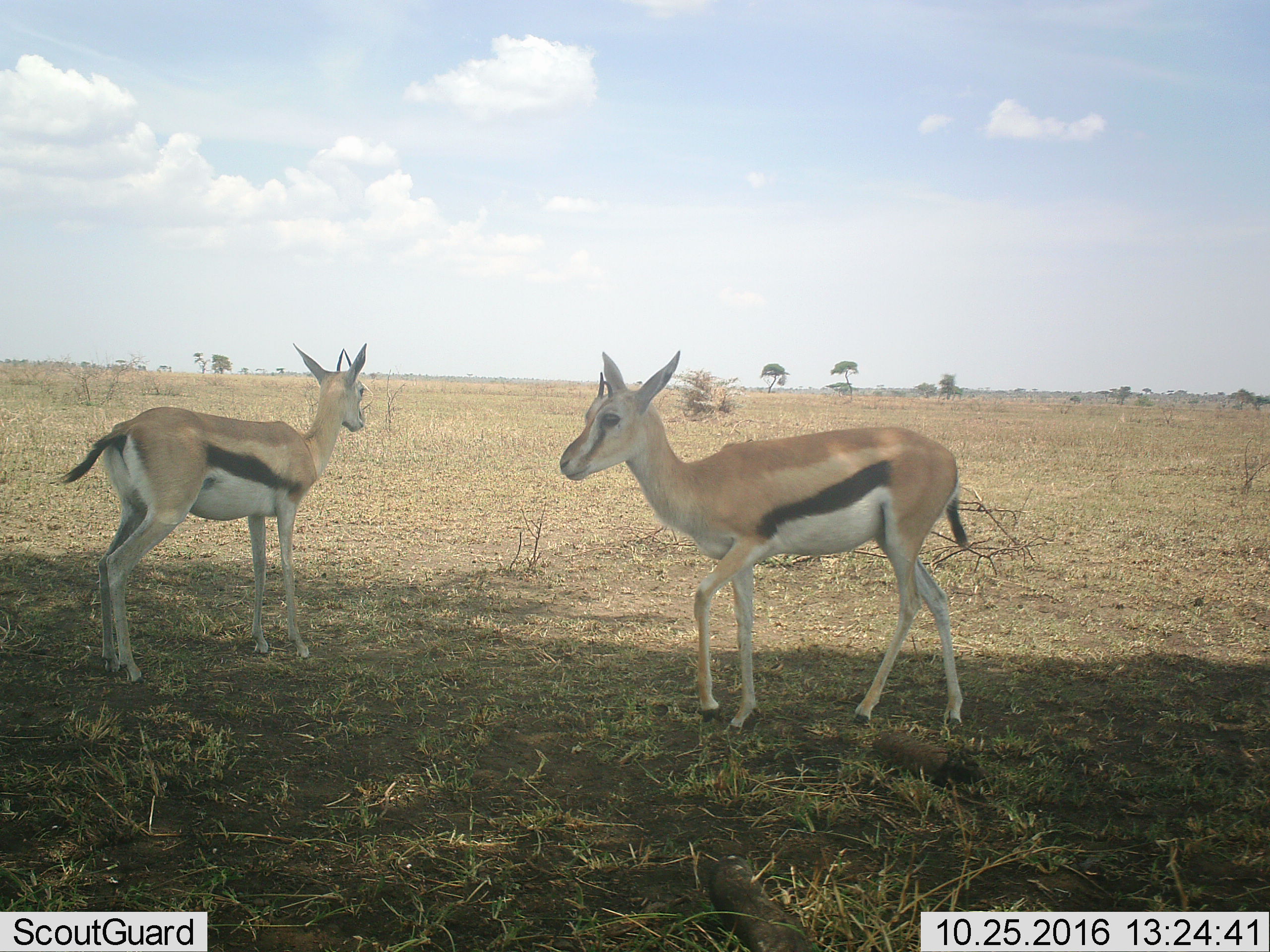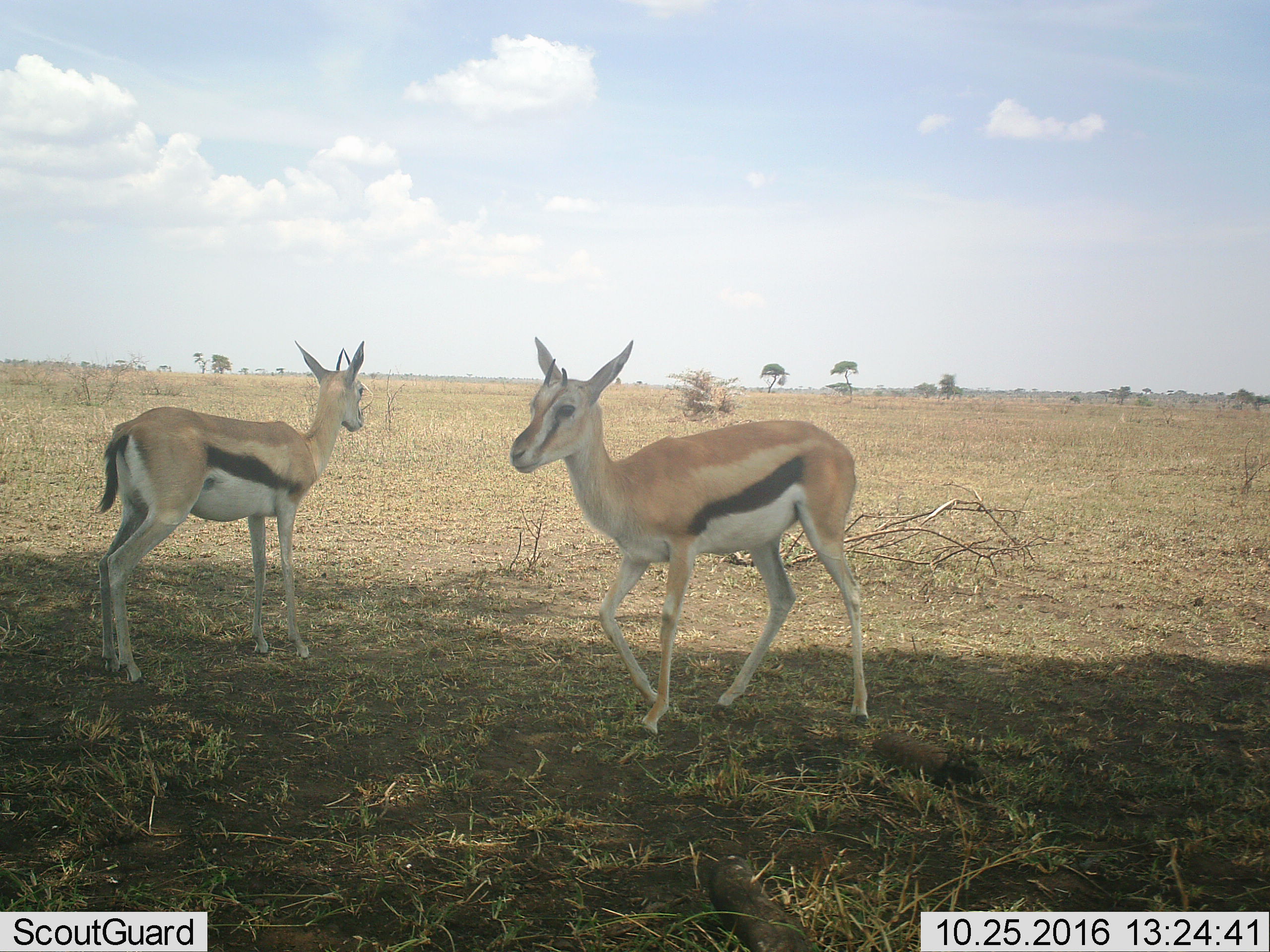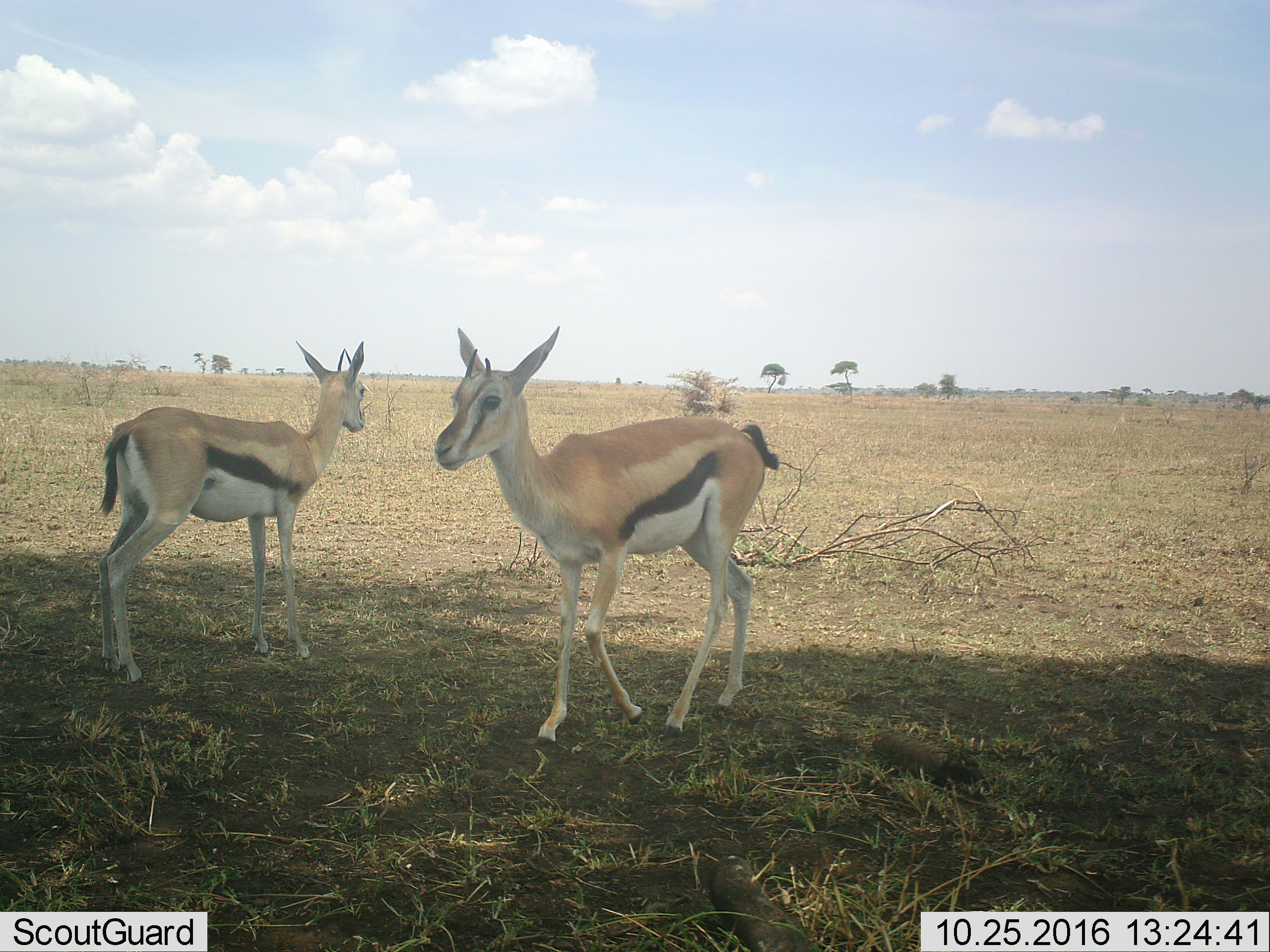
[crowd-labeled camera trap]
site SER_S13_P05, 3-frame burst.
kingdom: Animalia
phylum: Chordata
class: Mammalia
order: Artiodactyla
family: Bovidae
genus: Eudorcas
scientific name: Eudorcas thomsonii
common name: thomson's gazelle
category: gazellethomsons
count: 2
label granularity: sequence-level